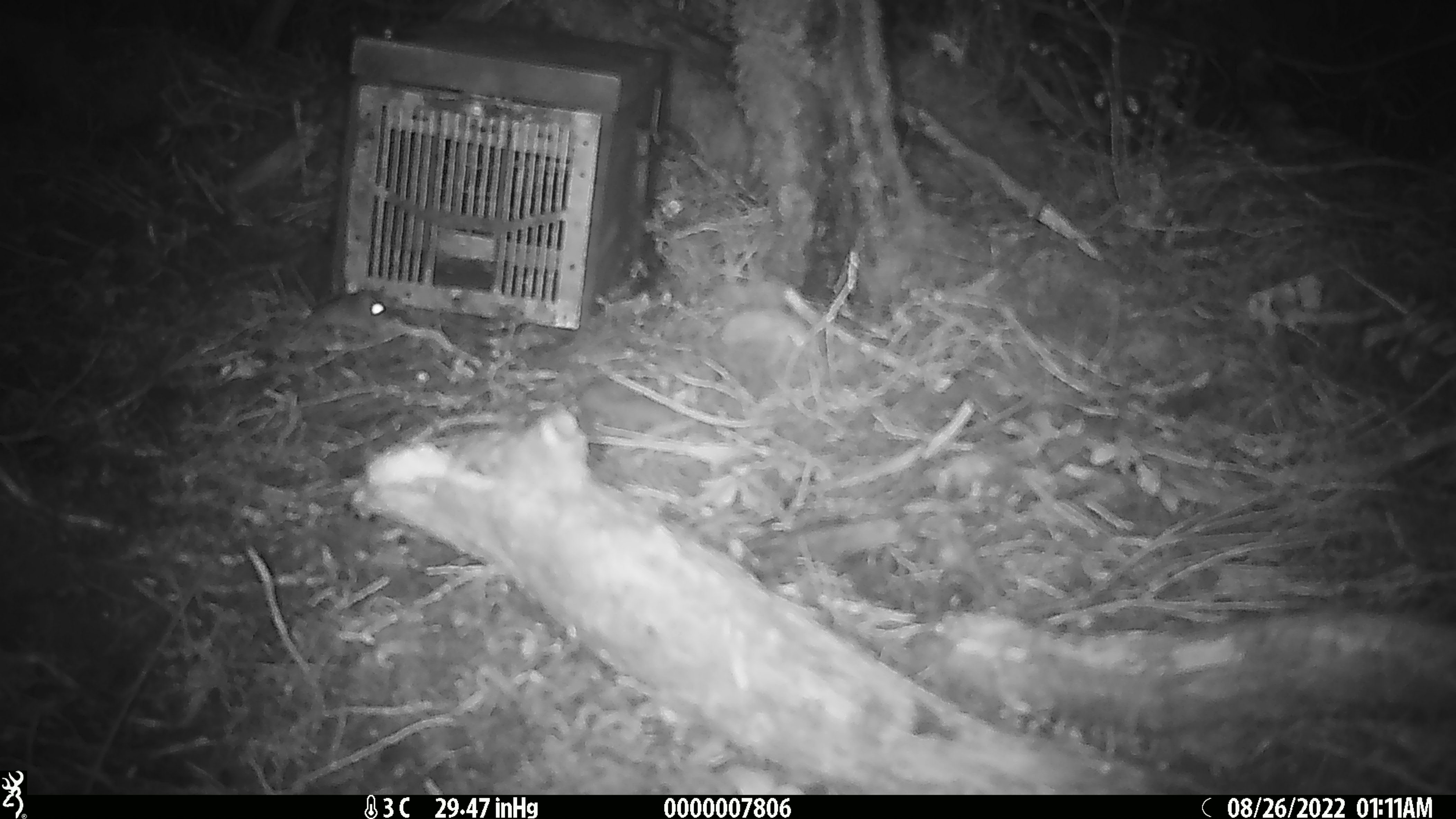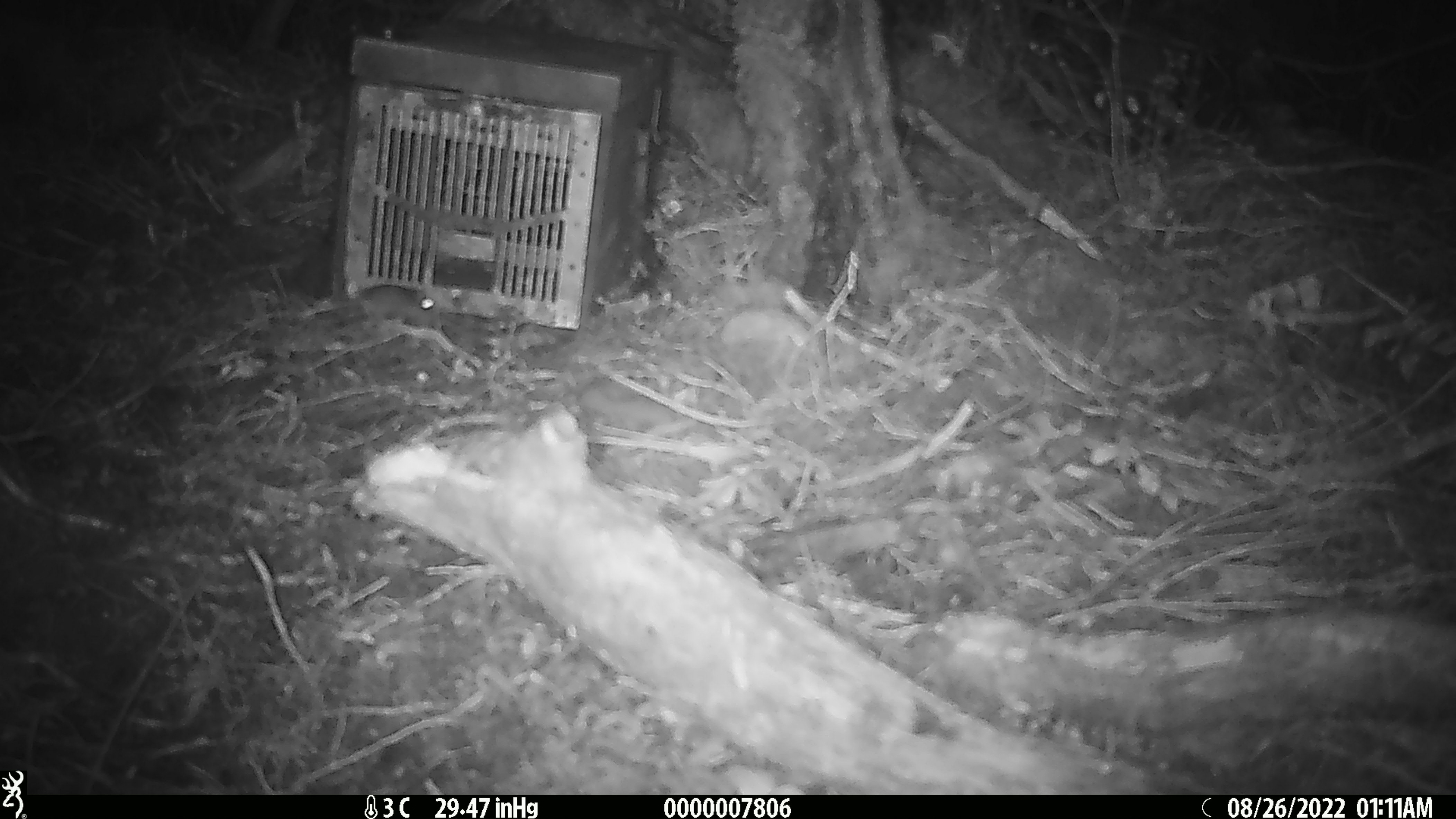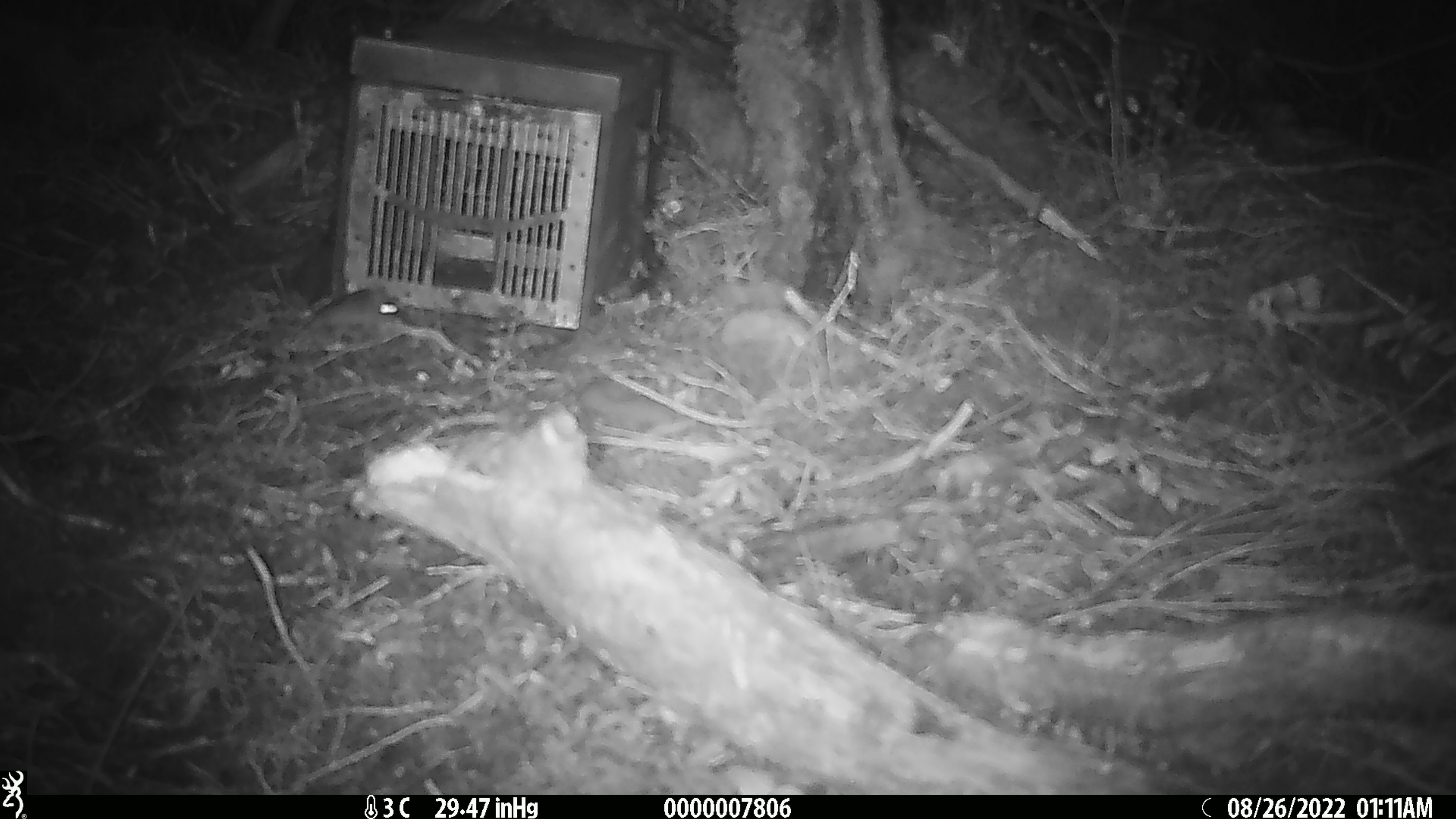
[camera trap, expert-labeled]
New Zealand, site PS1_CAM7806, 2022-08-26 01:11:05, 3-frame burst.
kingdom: Animalia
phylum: Chordata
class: Mammalia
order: Rodentia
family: Muridae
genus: Mus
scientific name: Mus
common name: mouse